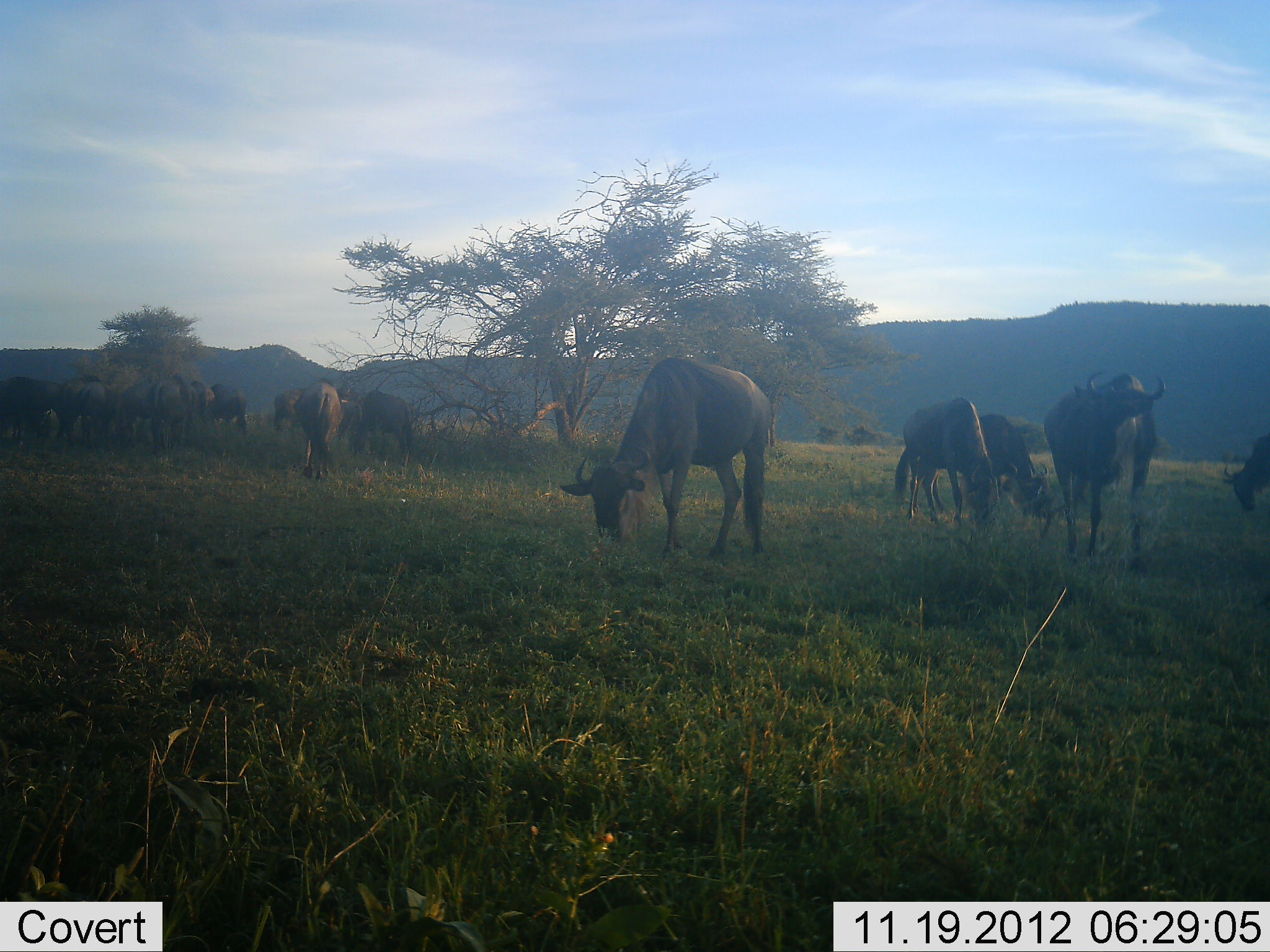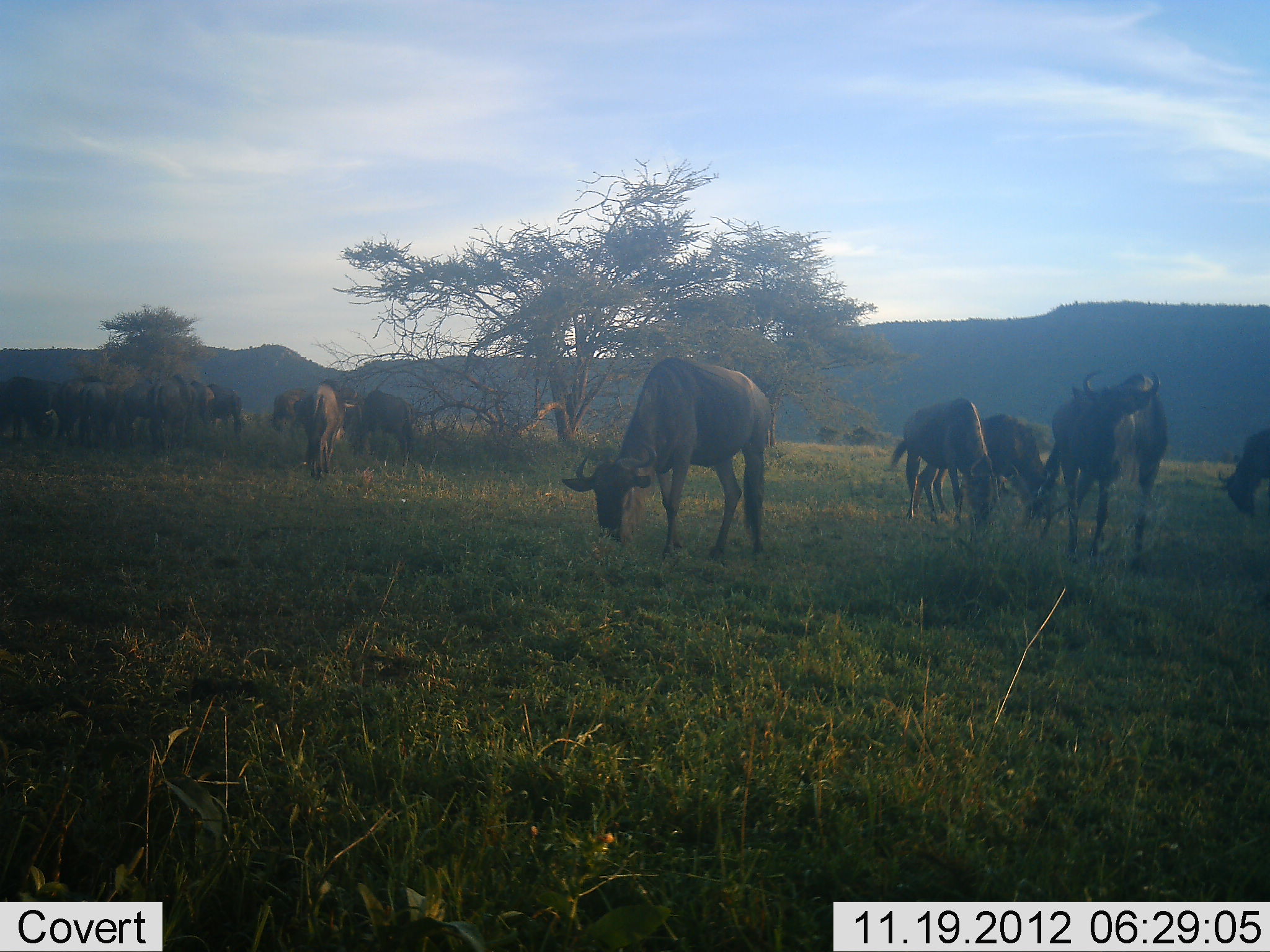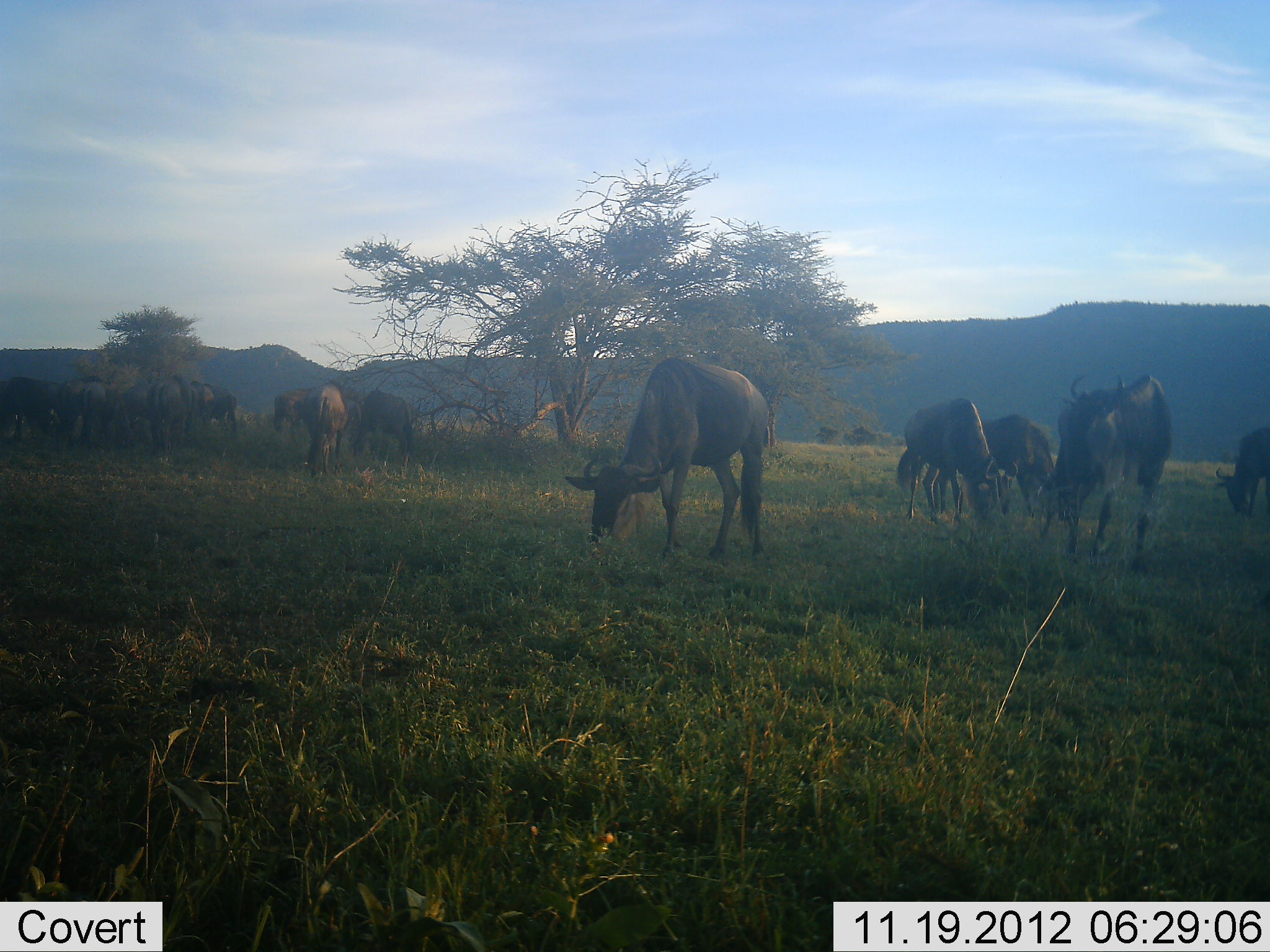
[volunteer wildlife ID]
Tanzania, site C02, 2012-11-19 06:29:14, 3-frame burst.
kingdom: Animalia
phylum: Chordata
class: Mammalia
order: Artiodactyla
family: Bovidae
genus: Connochaetes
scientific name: Connochaetes taurinus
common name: blue wildebeest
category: wildebeest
Wildebeest (blue wildebeest) (Connochaetes taurinus), count 11-50. Behavior (volunteer vote fractions): standing 50%, resting 10%, moving 10%, interacting 0%. Young present (vote fraction): 0%. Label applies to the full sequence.